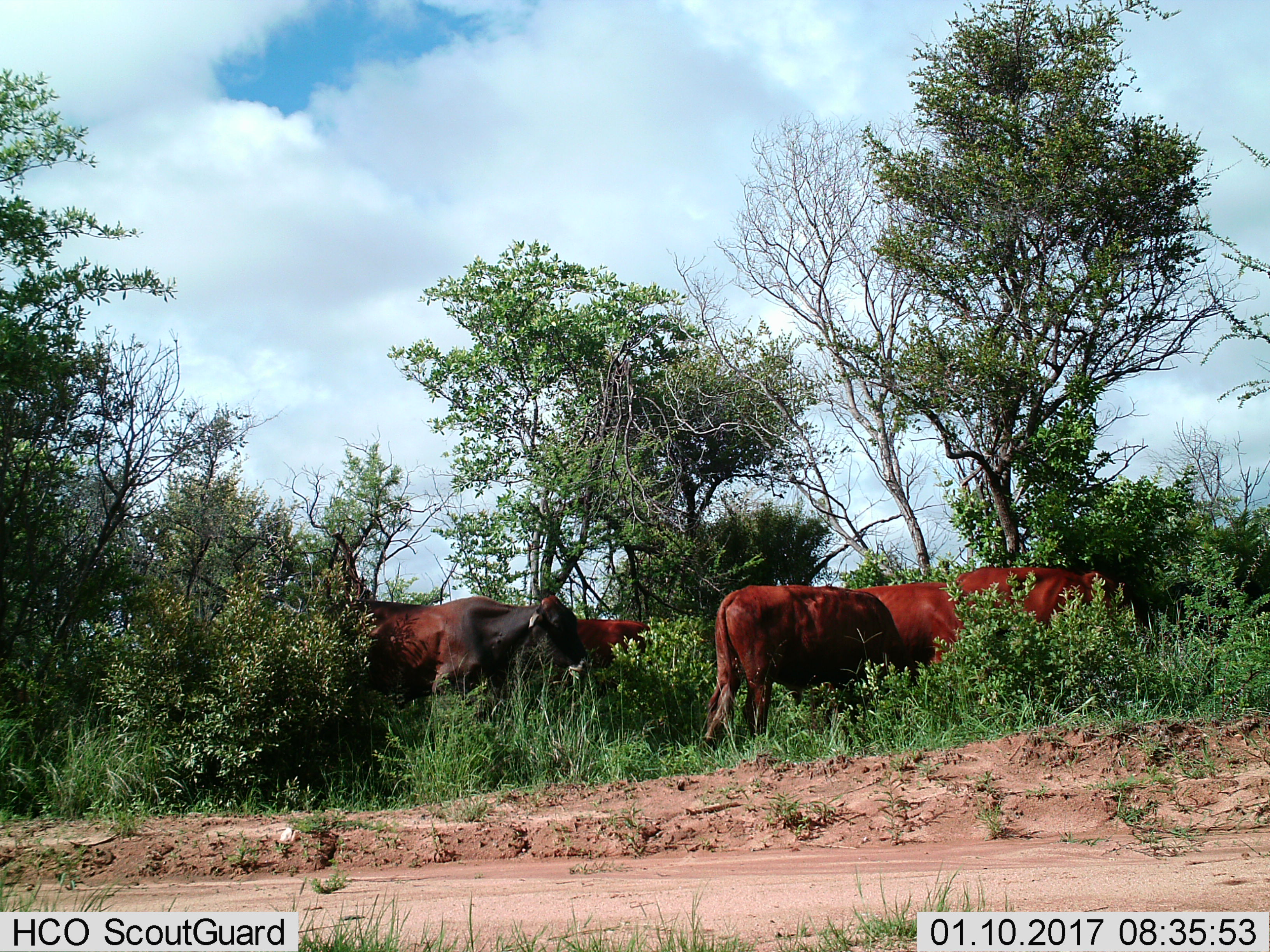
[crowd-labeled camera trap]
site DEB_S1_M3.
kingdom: Animalia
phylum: Chordata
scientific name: Vertebrata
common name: domestic animal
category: domesticanimal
Domesticanimal (domestic animal) (Vertebrata), count 5. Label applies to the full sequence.